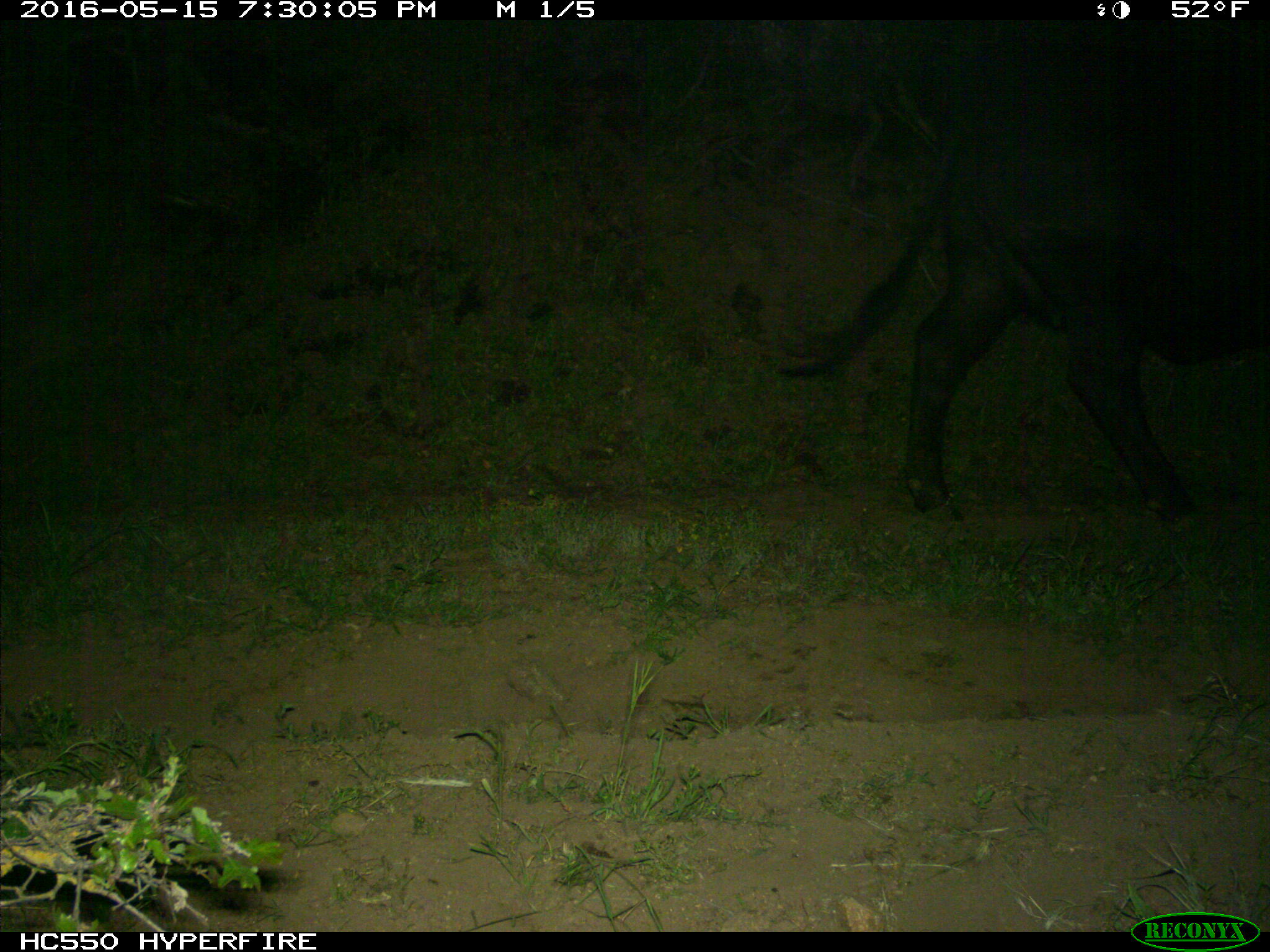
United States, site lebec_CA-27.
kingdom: Animalia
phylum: Chordata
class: Mammalia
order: Artiodactyla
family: Bovidae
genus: Bos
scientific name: Bos taurus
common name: domestic cow